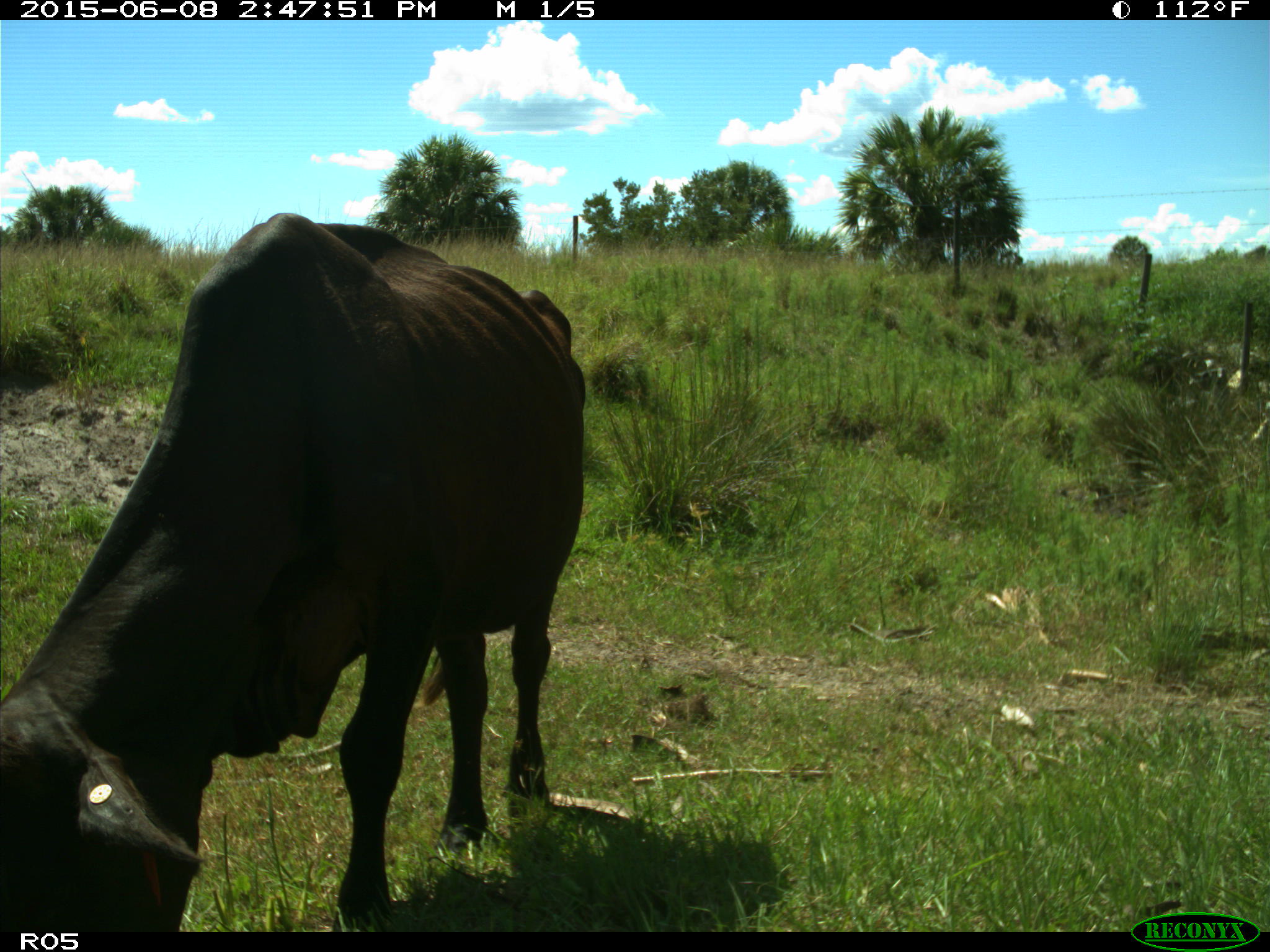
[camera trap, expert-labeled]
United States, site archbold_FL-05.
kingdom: Animalia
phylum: Chordata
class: Mammalia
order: Artiodactyla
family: Bovidae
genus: Bos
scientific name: Bos taurus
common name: domestic cow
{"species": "Bos taurus (domestic cow)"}